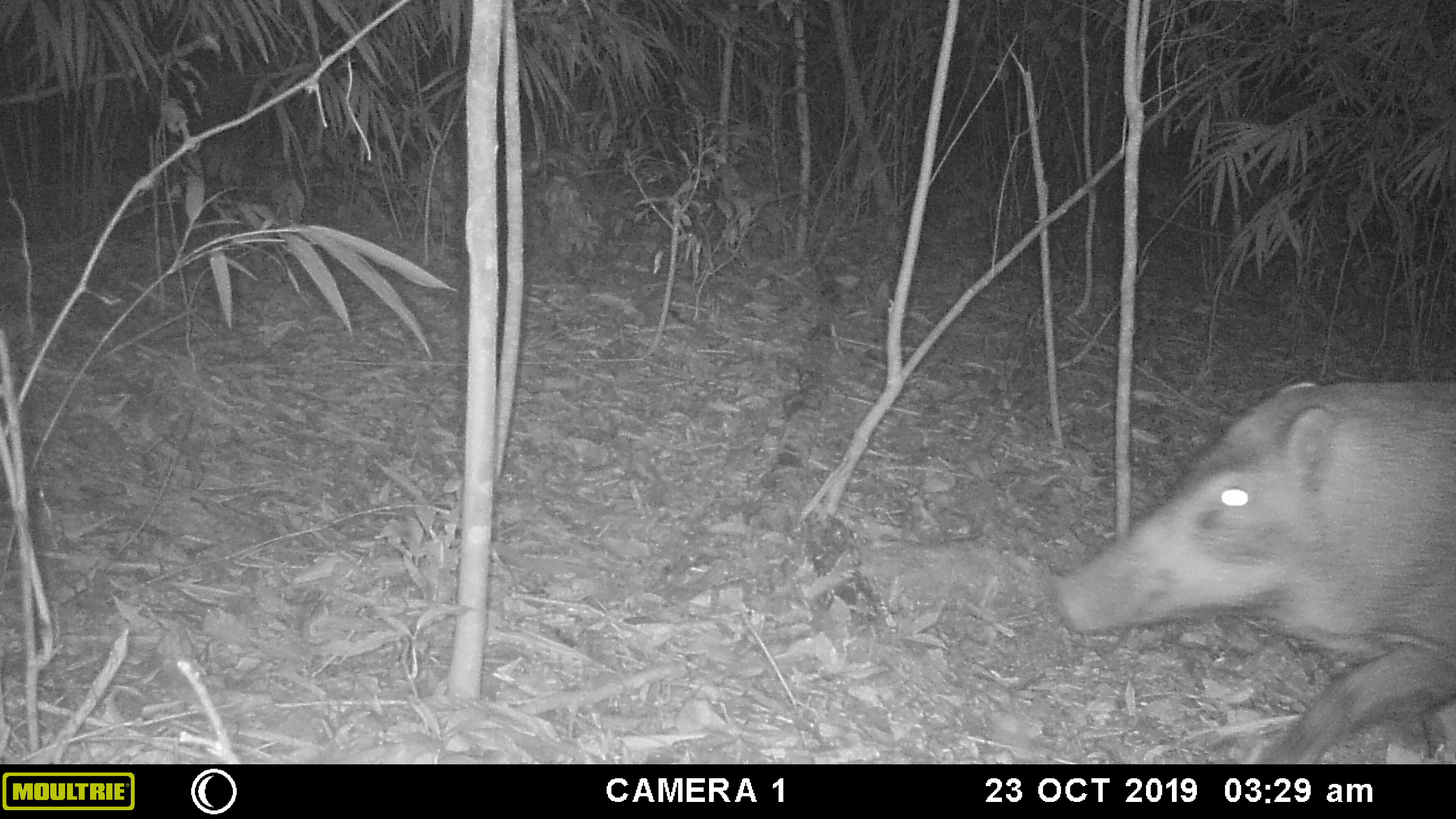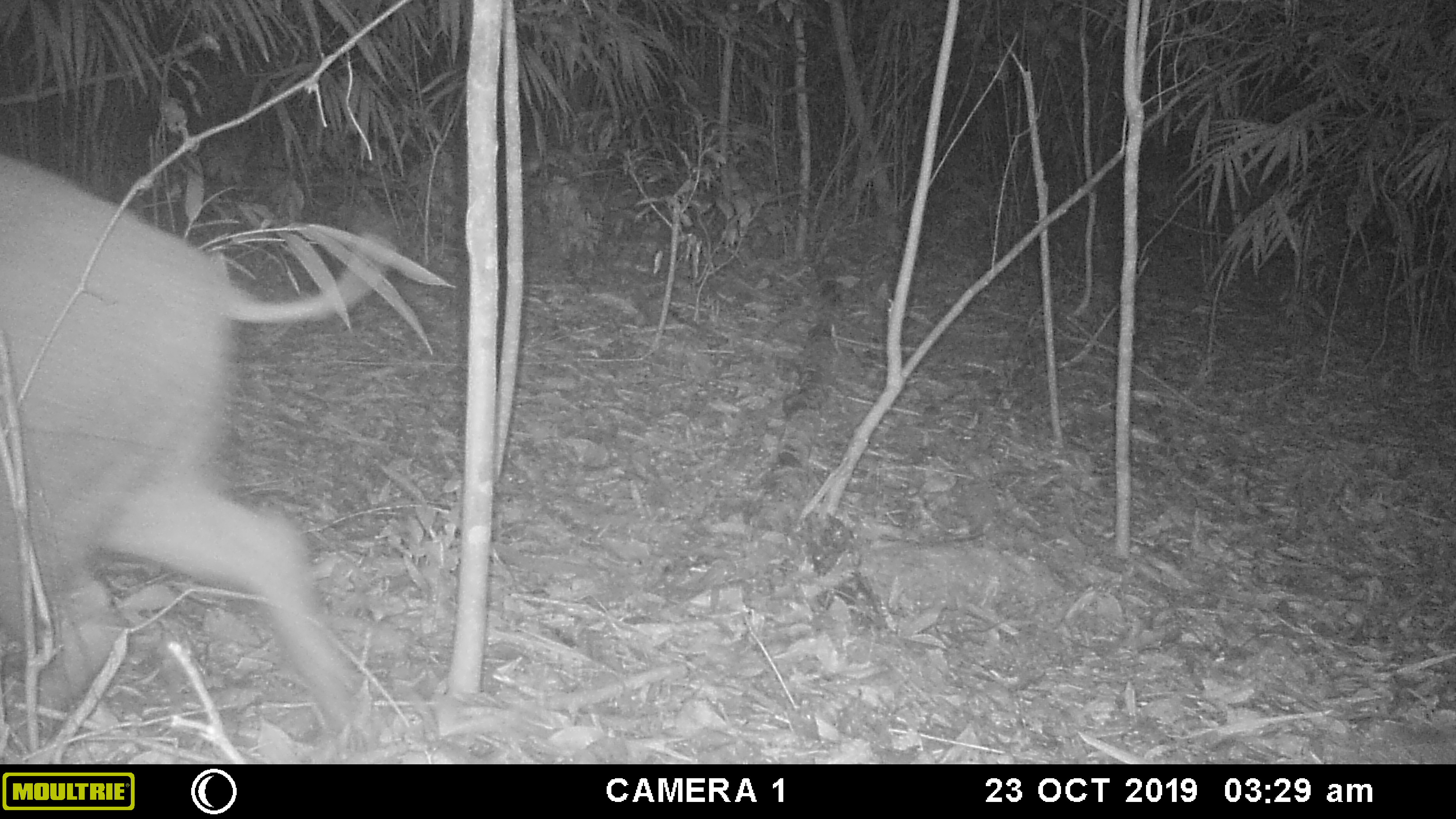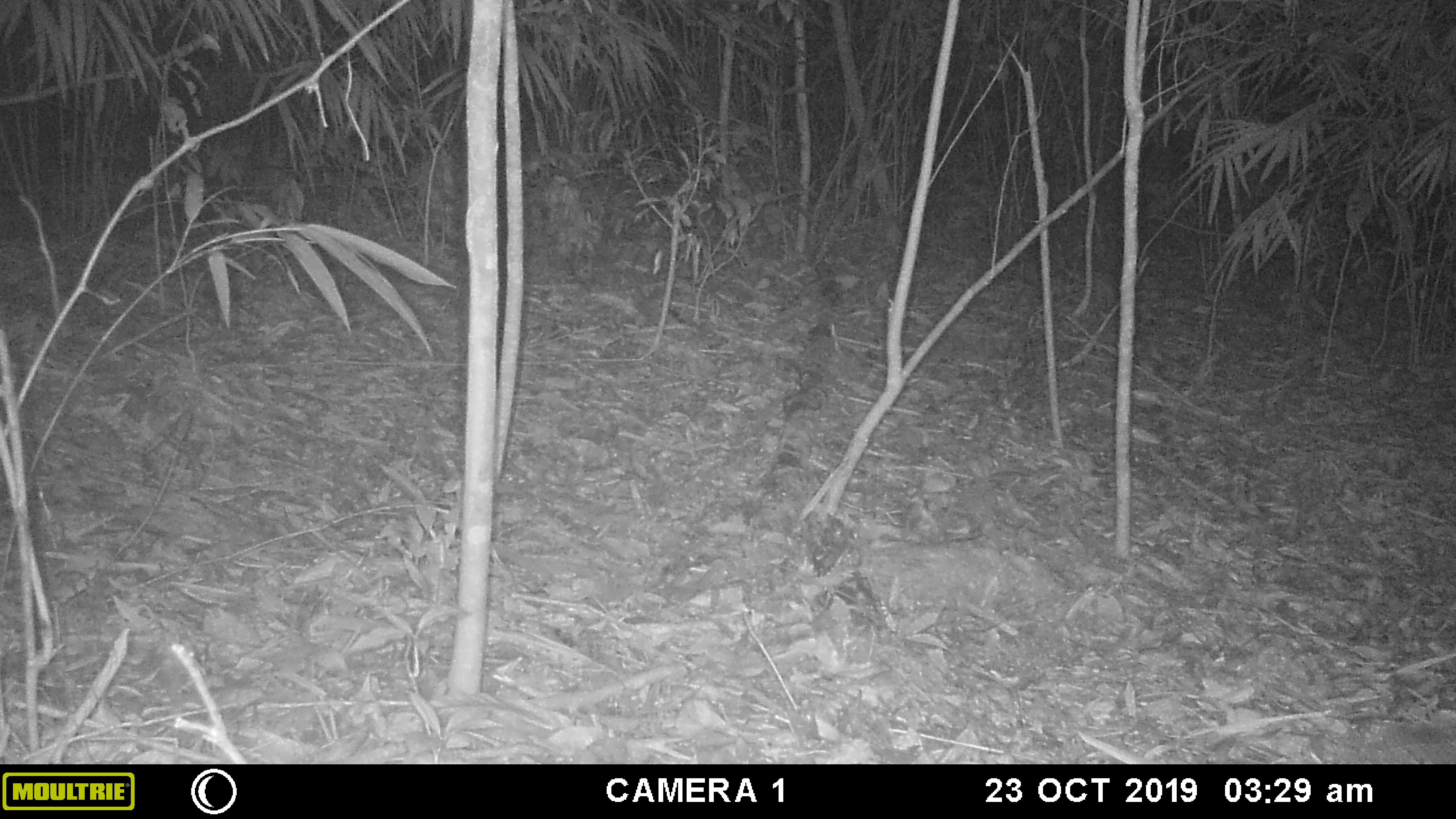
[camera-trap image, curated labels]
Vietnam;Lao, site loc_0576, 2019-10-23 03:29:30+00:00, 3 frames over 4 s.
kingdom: Animalia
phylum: Chordata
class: Mammalia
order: Artiodactyla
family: Suidae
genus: Sus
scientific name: Sus scrofa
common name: eurasian wild pig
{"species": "eurasian wild pig (Sus scrofa)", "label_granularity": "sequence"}